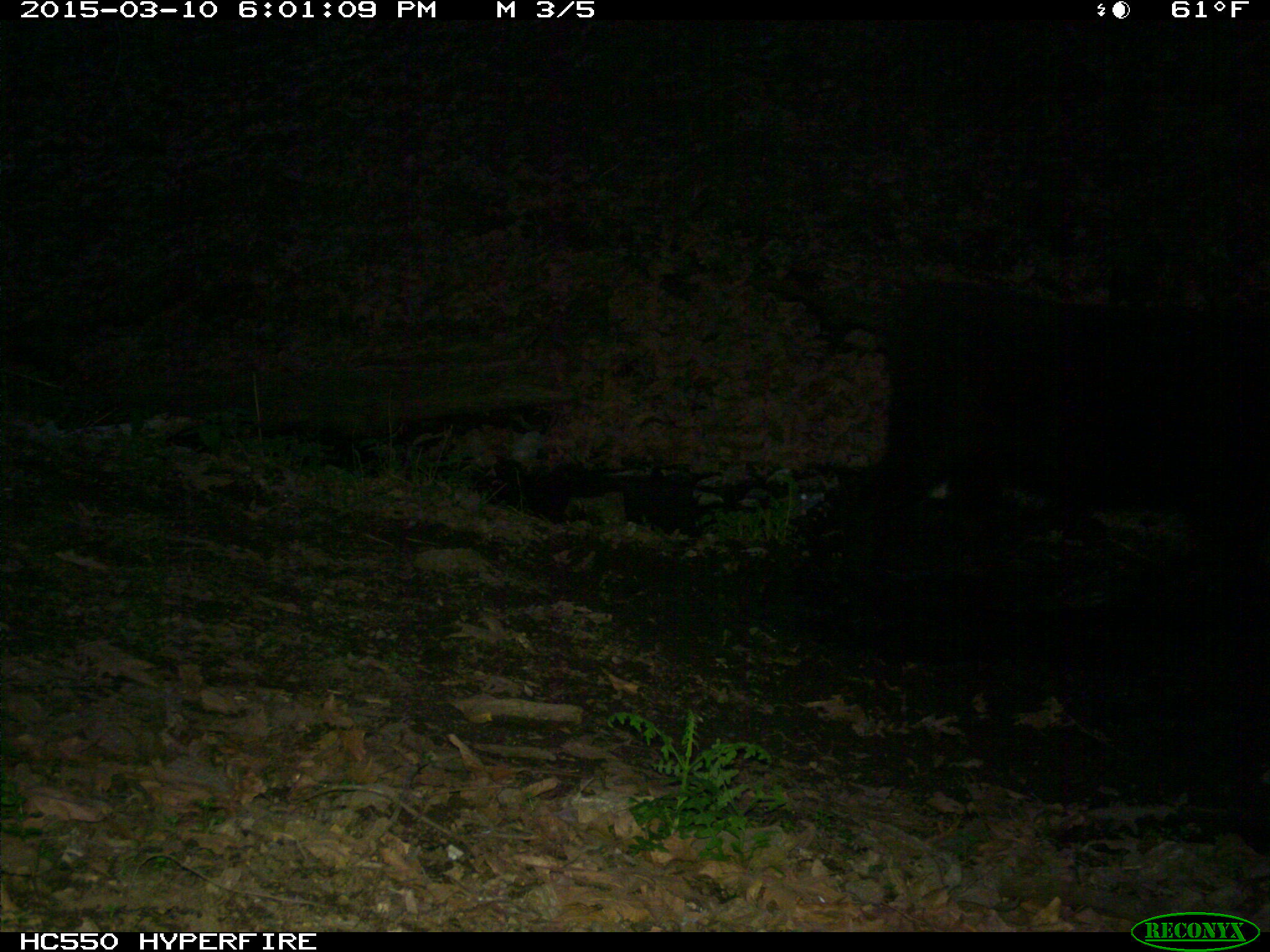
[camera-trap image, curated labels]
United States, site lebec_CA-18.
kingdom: Animalia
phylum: Chordata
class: Mammalia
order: Artiodactyla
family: Bovidae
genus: Bos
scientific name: Bos taurus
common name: domestic cow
Bos taurus (domestic cow).